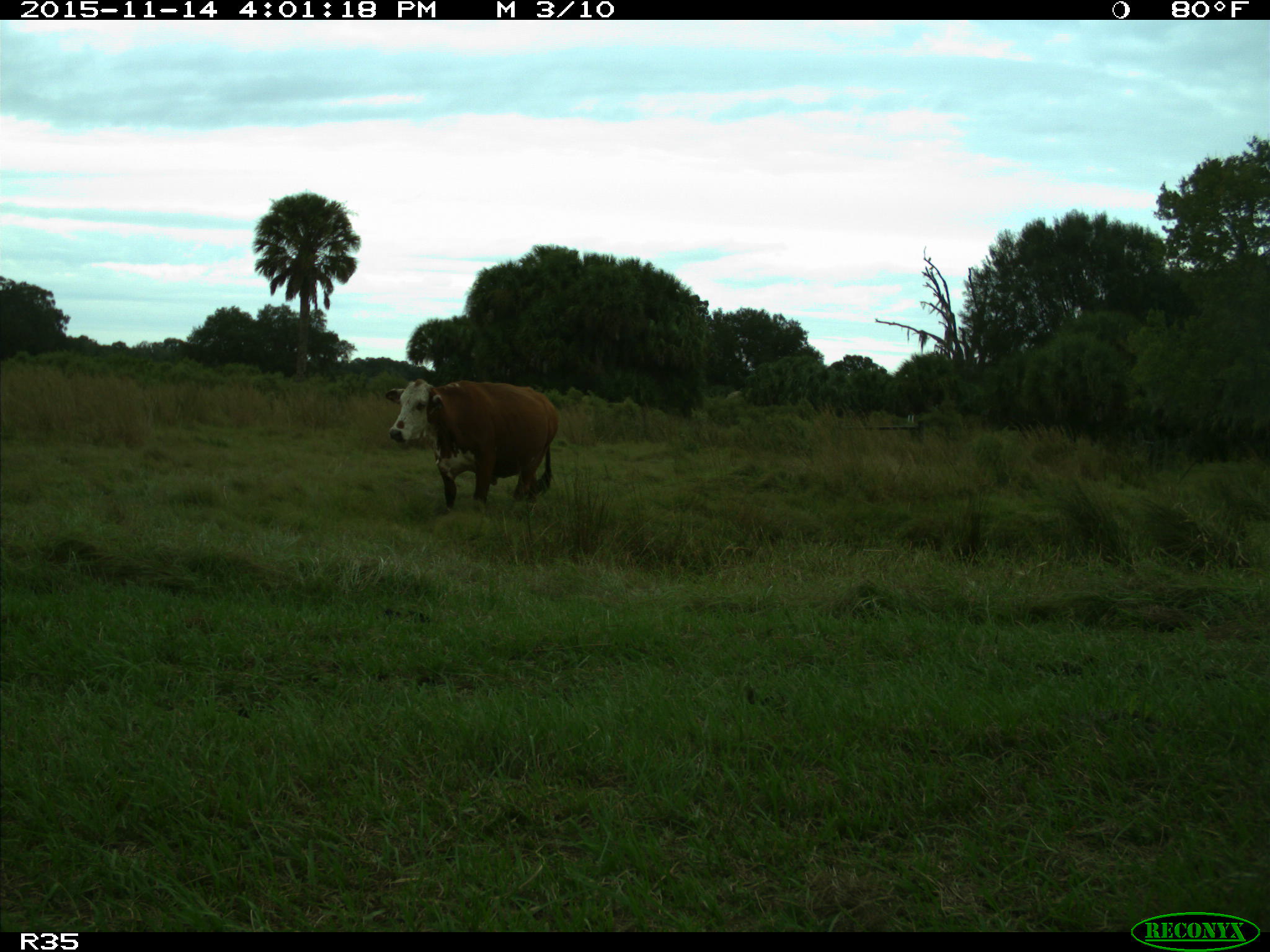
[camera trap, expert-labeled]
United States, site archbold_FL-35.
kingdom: Animalia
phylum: Chordata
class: Mammalia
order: Artiodactyla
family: Bovidae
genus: Bos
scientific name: Bos taurus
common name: domestic cow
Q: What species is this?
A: Bos taurus (domestic cow).